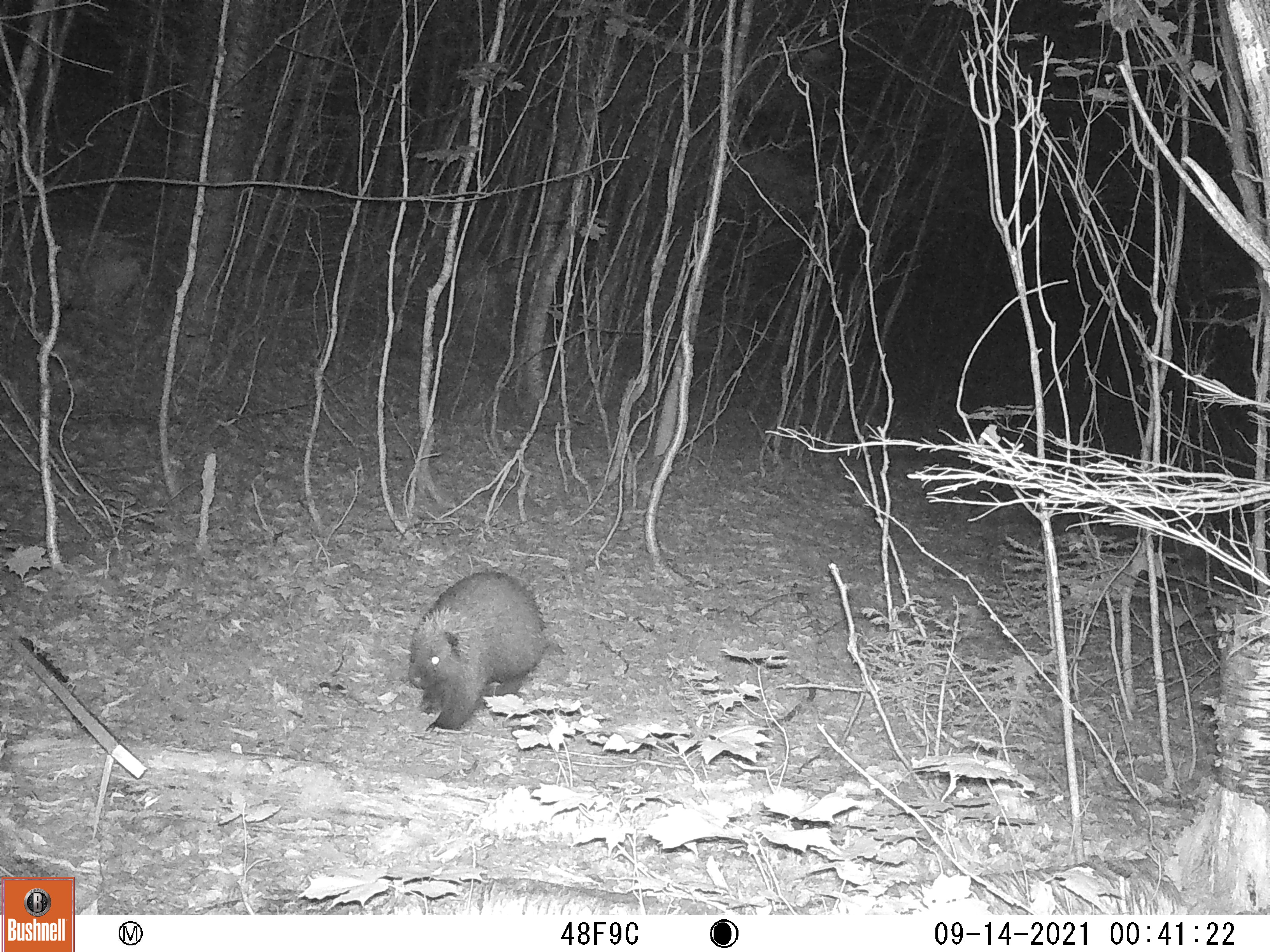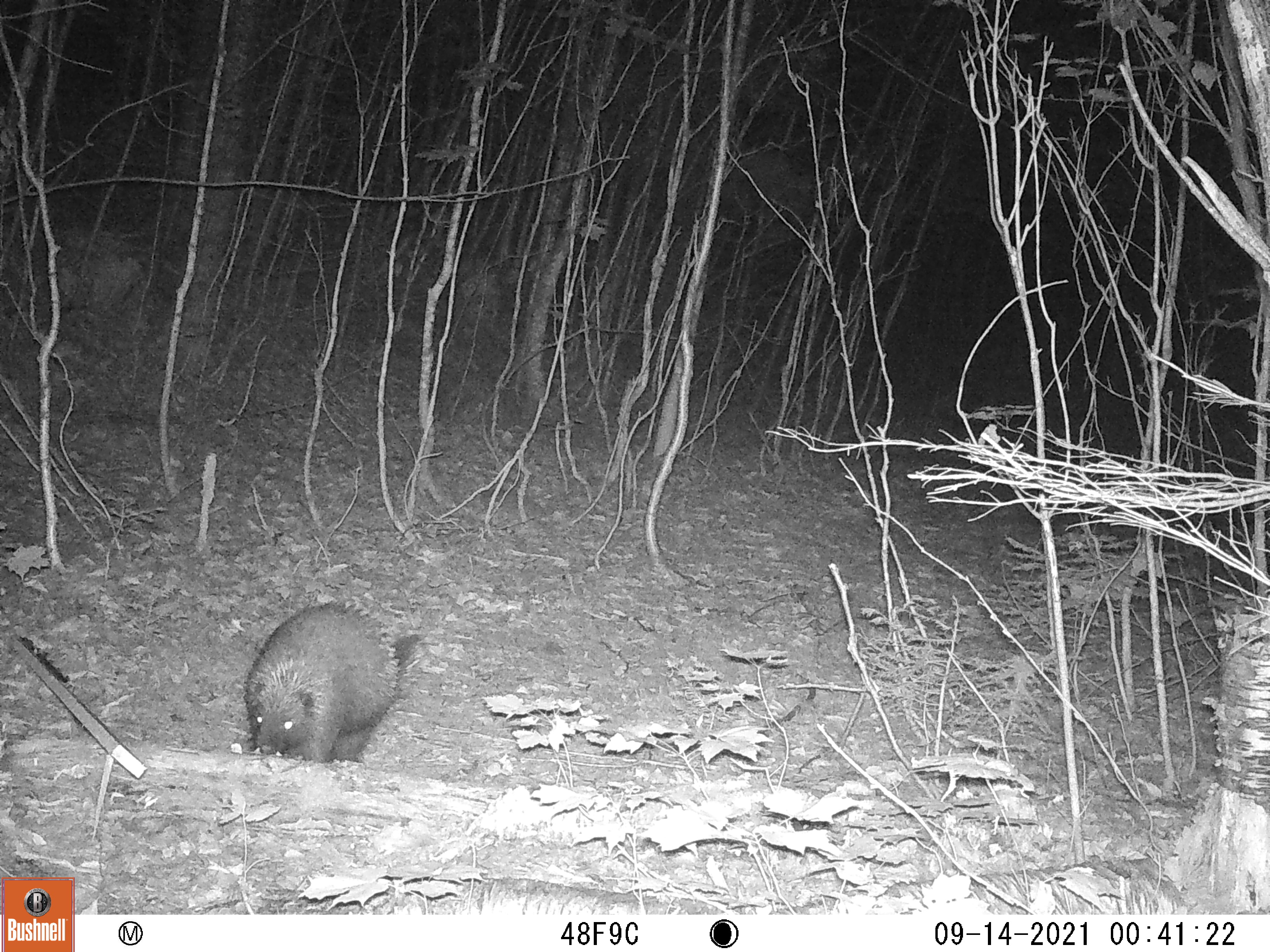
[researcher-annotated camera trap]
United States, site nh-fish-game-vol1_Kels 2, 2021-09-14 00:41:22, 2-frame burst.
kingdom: Animalia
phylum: Chordata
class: Mammalia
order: Rodentia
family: Erethizontidae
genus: Erethizon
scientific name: Erethizon dorsatum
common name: porcupine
Porcupine (Erethizon dorsatum).